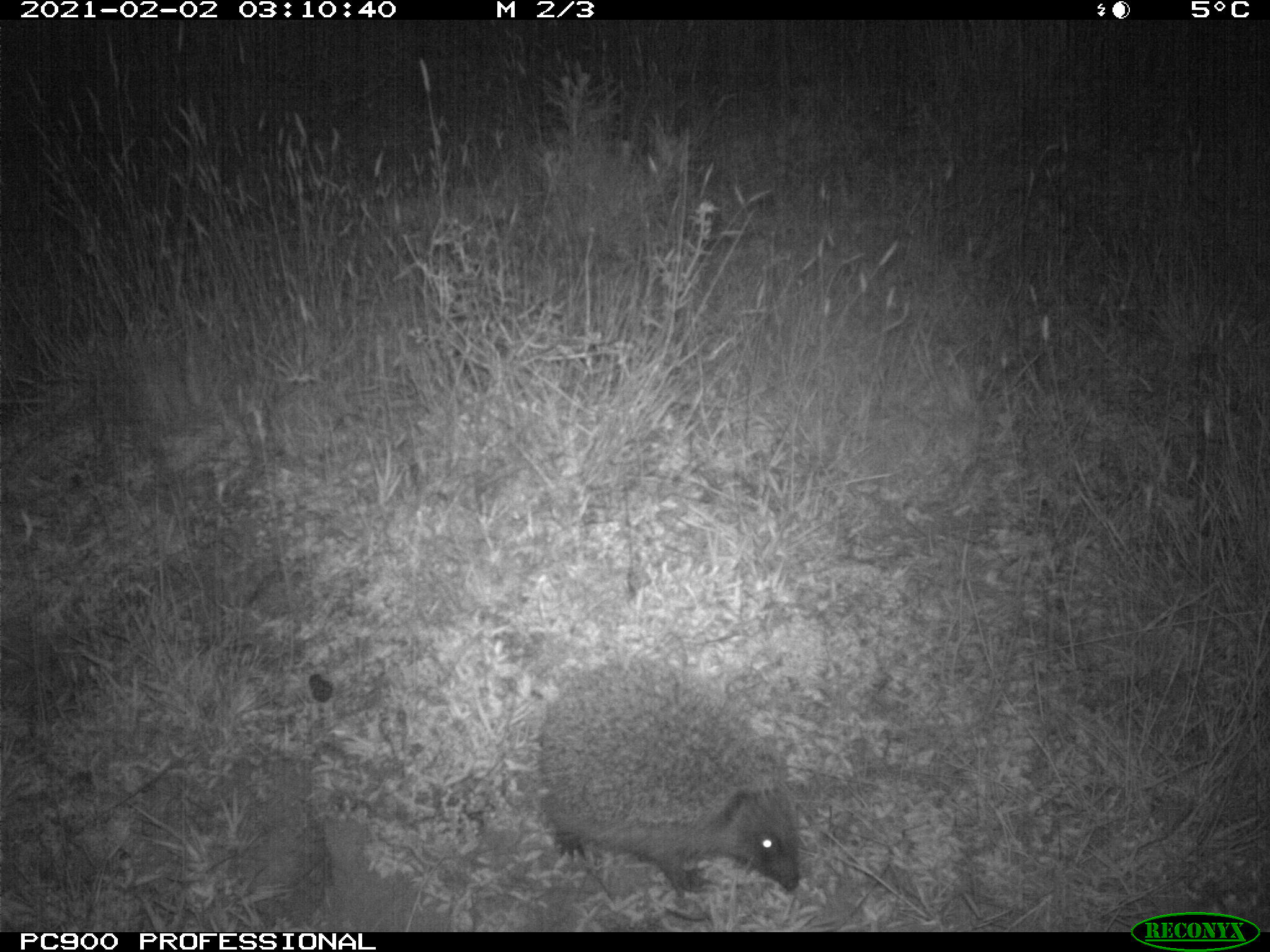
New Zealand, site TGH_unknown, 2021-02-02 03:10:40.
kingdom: Animalia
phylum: Chordata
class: Mammalia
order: Eulipotyphla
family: Erinaceidae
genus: Erinaceus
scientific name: Erinaceus europaeus europaeus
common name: european hedgehog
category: hedgehog